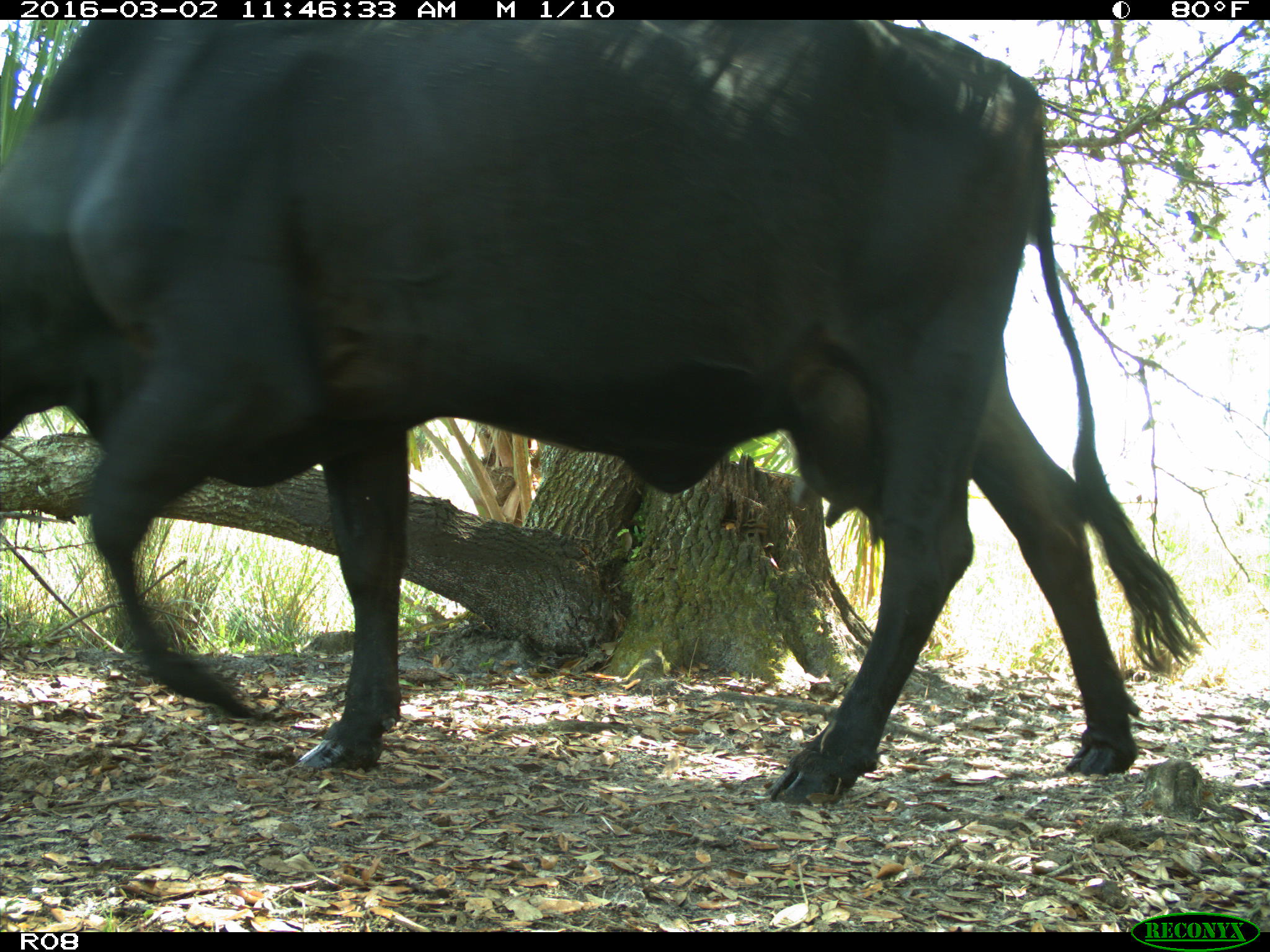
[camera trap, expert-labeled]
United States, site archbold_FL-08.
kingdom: Animalia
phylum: Chordata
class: Mammalia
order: Artiodactyla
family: Bovidae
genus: Bos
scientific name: Bos taurus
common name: domestic cow